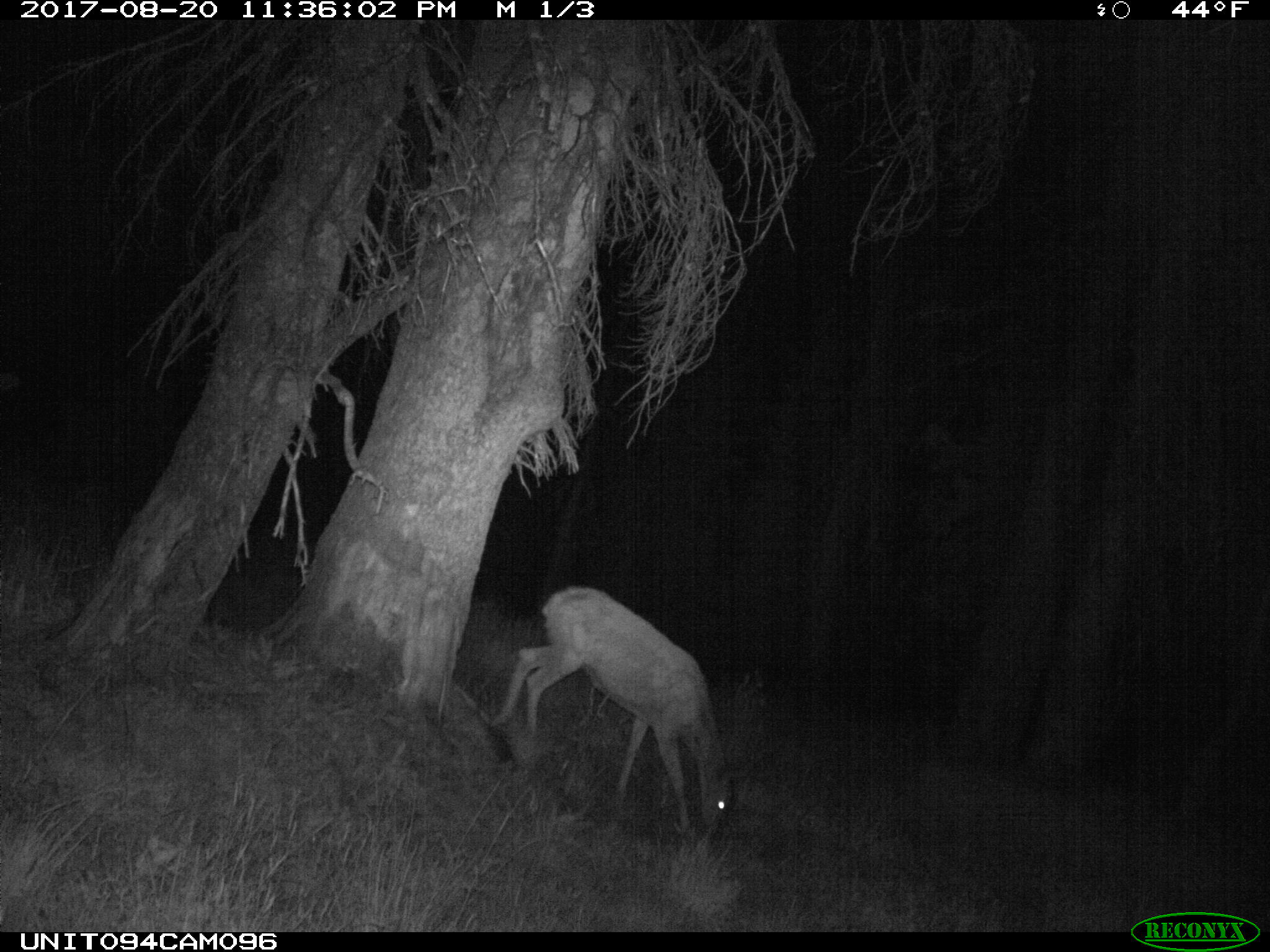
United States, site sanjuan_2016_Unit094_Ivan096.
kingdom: Animalia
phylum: Chordata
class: Mammalia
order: Artiodactyla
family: Cervidae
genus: Odocoileus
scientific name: Odocoileus hemionus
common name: mule deer